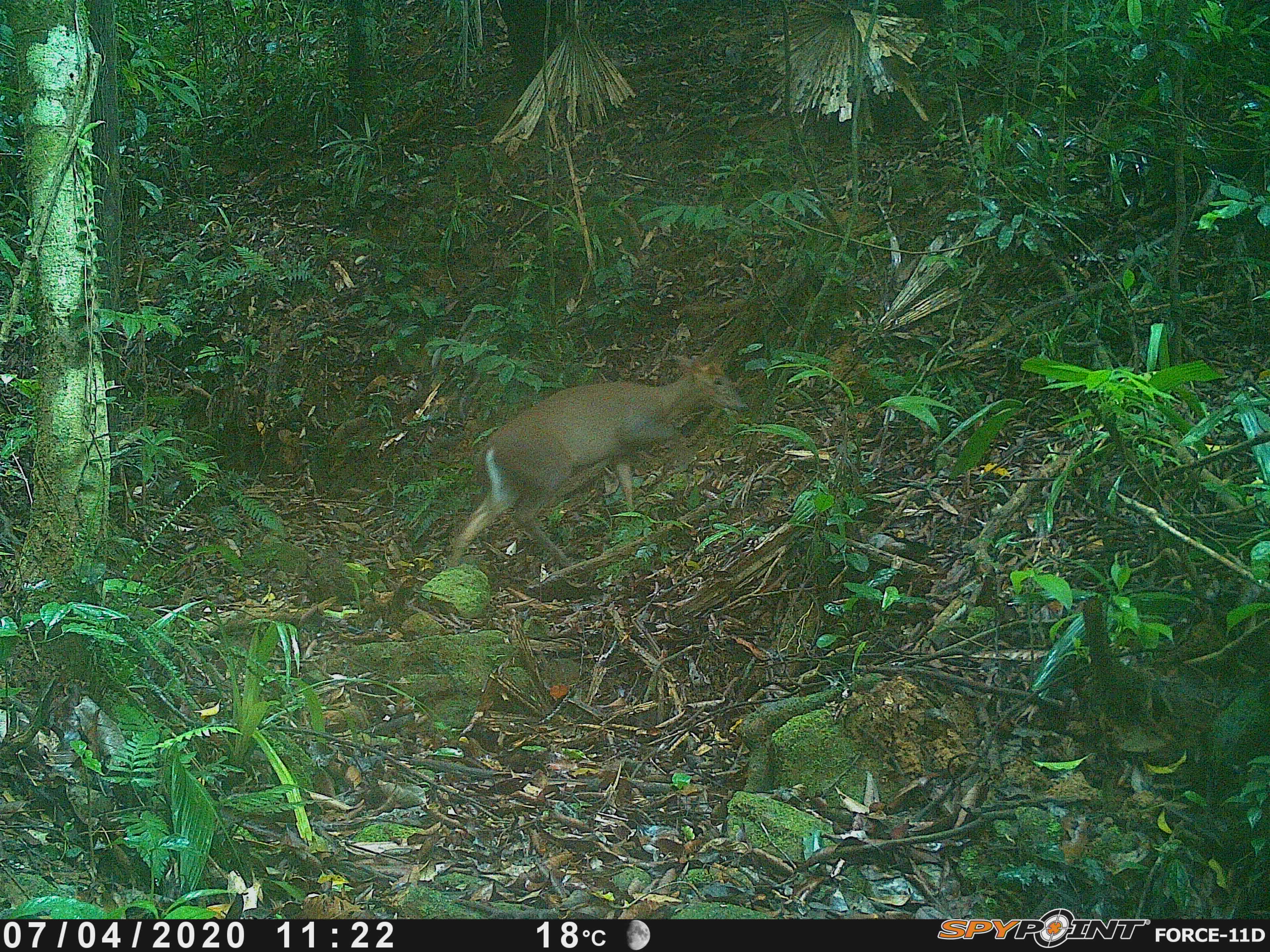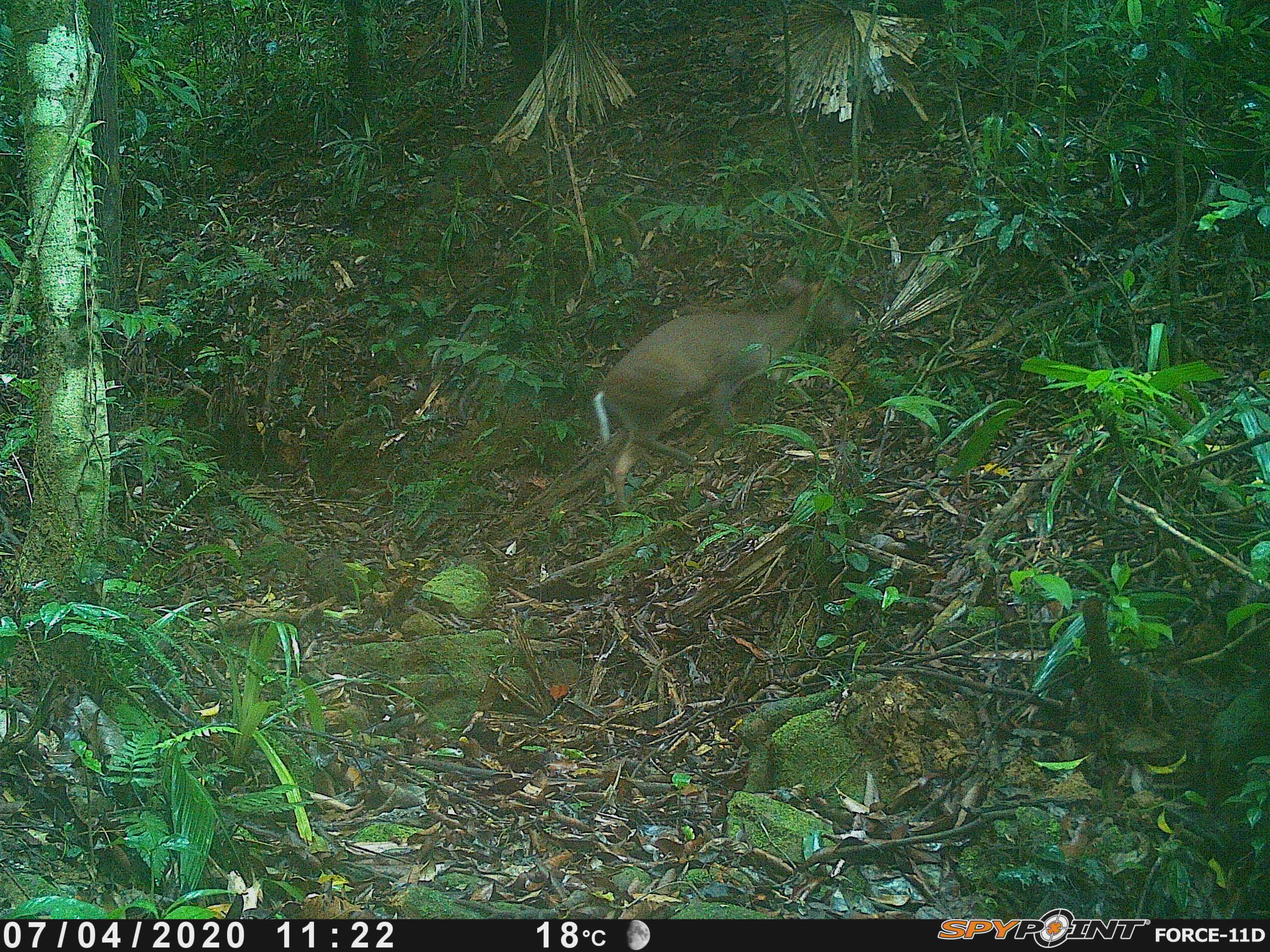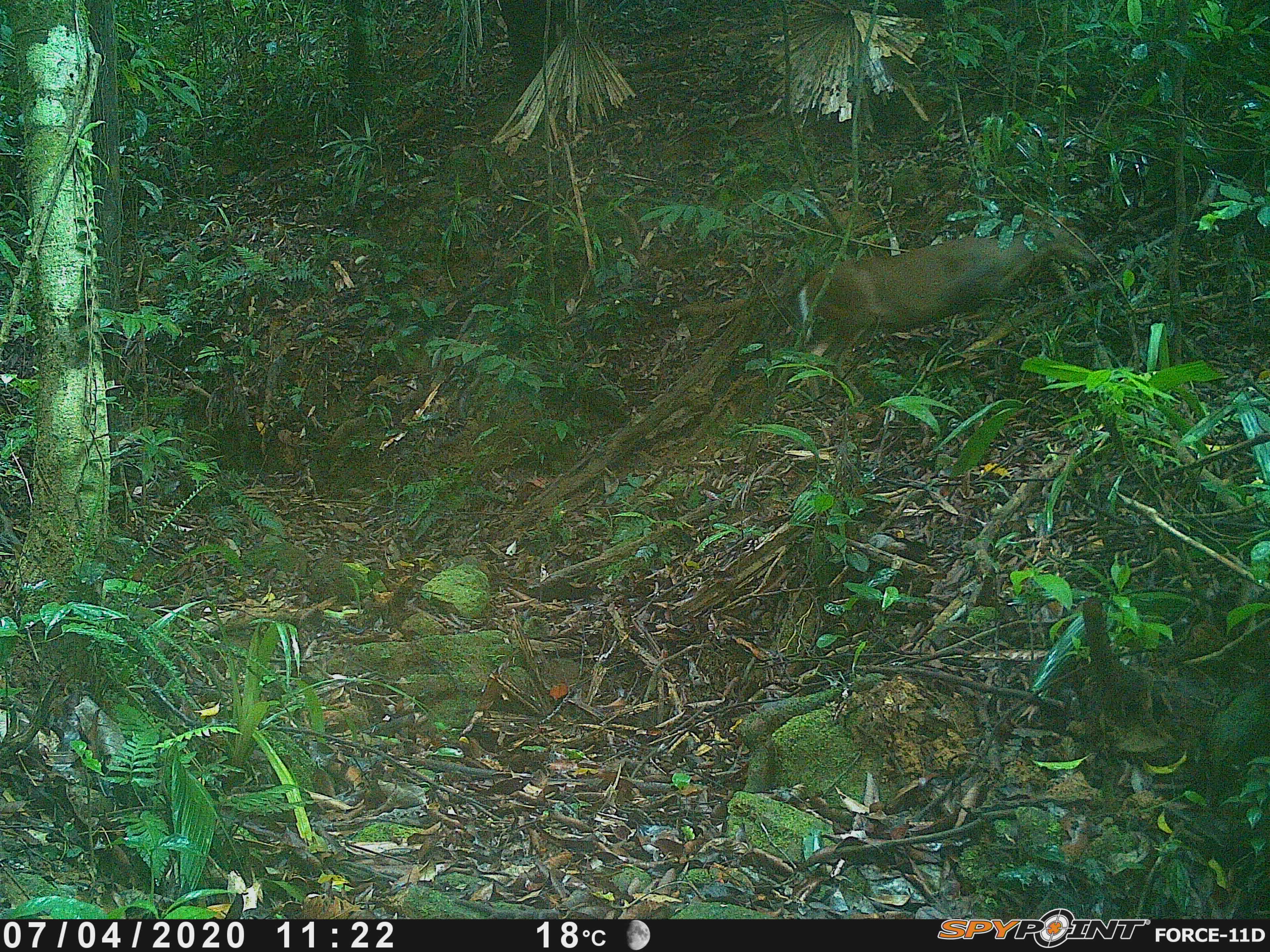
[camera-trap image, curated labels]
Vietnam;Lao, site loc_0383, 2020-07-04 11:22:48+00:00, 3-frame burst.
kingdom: Animalia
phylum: Chordata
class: Mammalia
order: Artiodactyla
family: Cervidae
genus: Muntiacus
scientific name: Muntiacus rooseveltorum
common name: roosevelt's muntjac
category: roosevelts muntjac group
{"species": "roosevelts muntjac group (roosevelt's muntjac) (Muntiacus rooseveltorum)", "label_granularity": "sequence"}